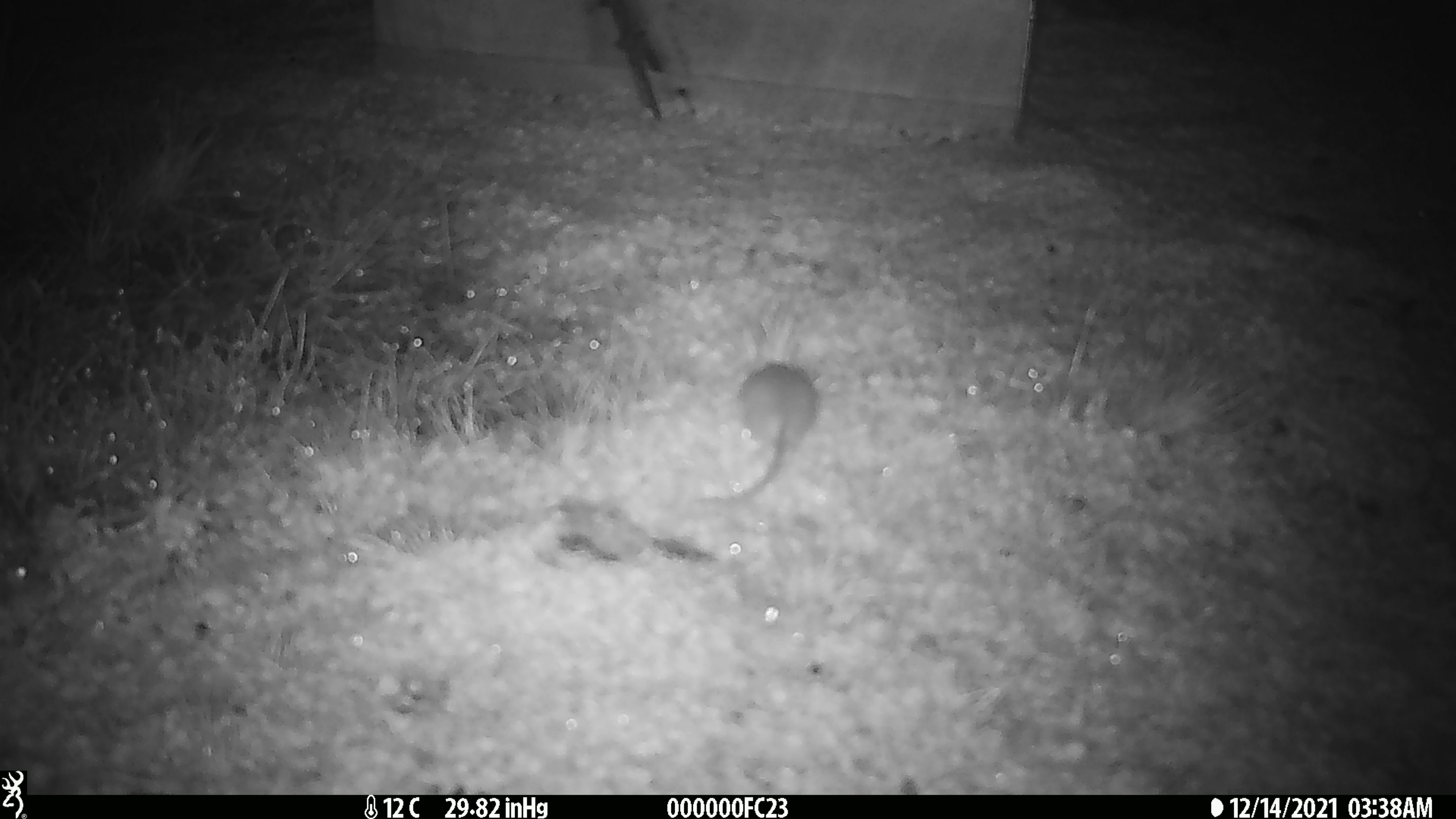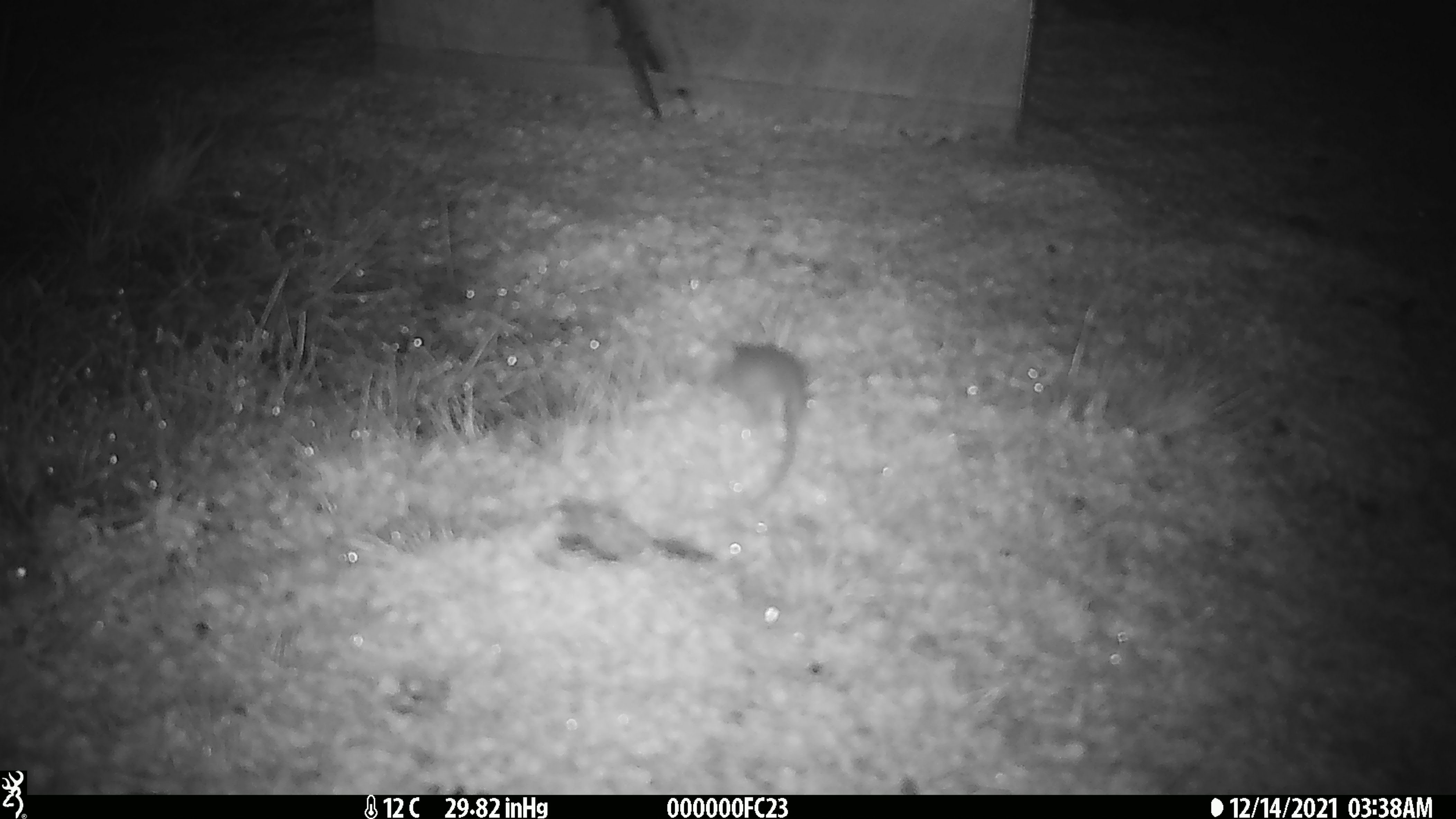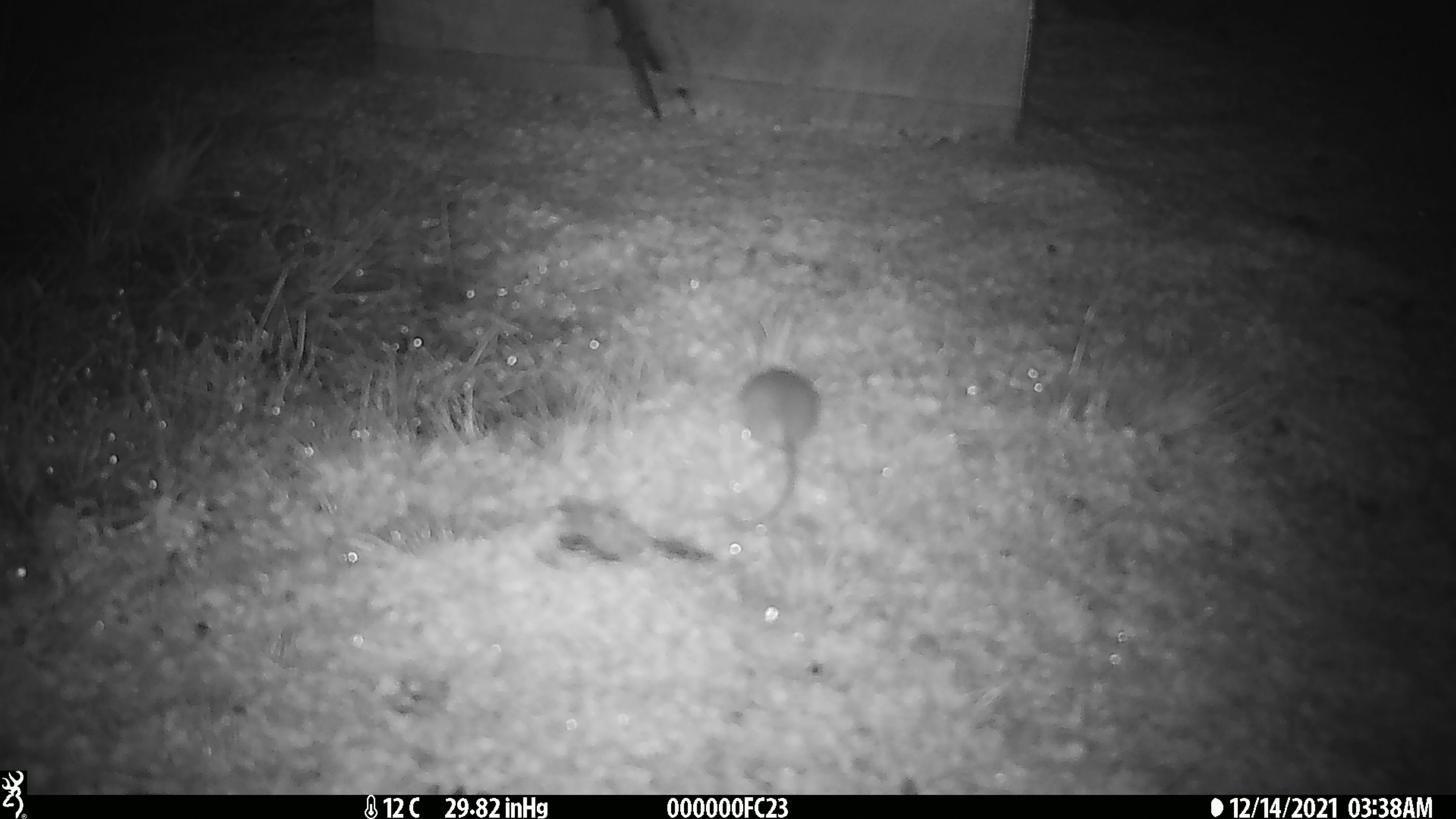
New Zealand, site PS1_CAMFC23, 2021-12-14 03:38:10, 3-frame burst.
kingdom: Animalia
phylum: Chordata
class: Mammalia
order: Rodentia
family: Muridae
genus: Mus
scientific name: Mus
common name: mouse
Mouse (Mus).